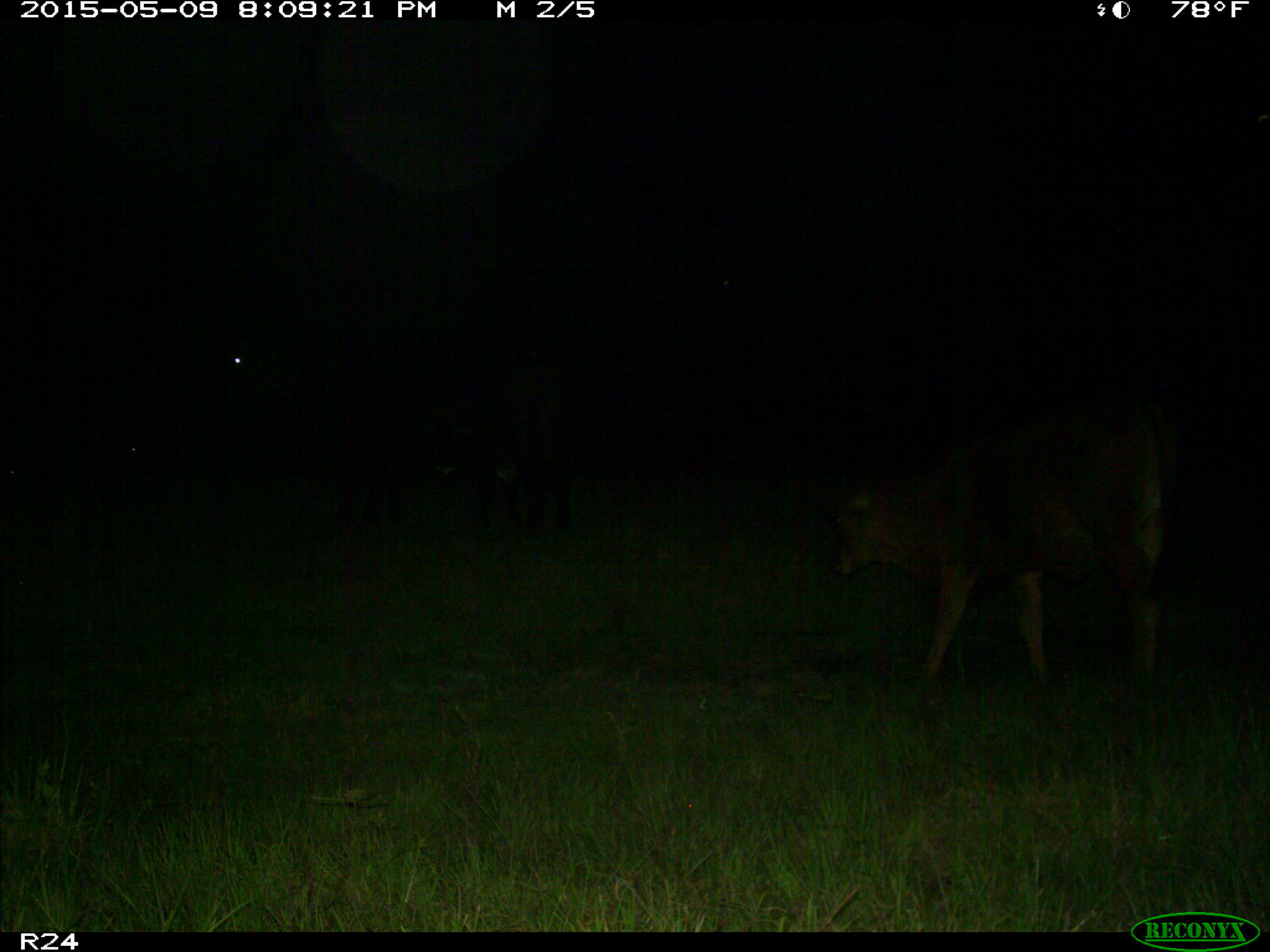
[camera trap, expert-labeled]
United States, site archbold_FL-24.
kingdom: Animalia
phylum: Chordata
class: Mammalia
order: Artiodactyla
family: Bovidae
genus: Bos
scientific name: Bos taurus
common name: domestic cow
Bos taurus (domestic cow).